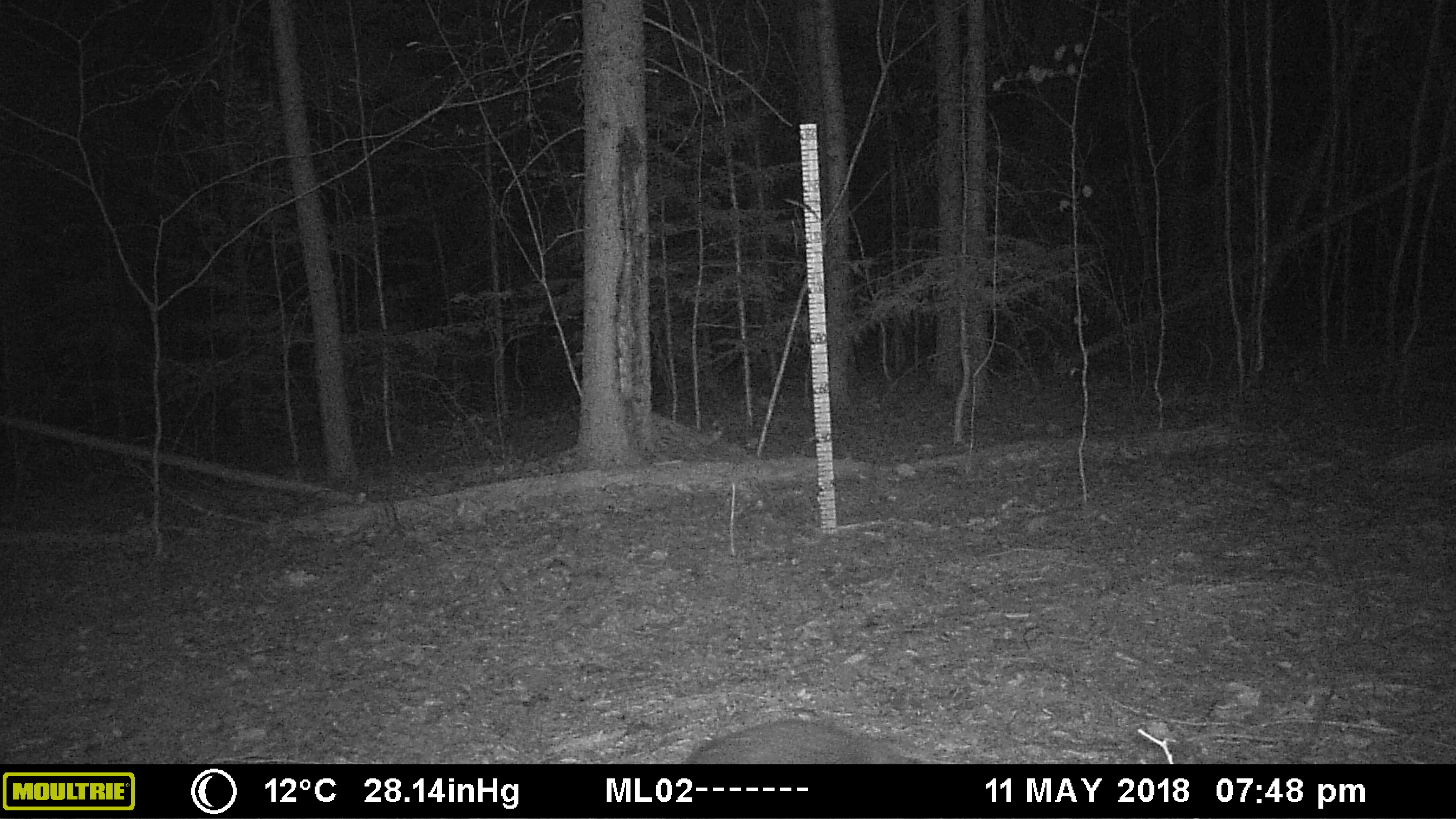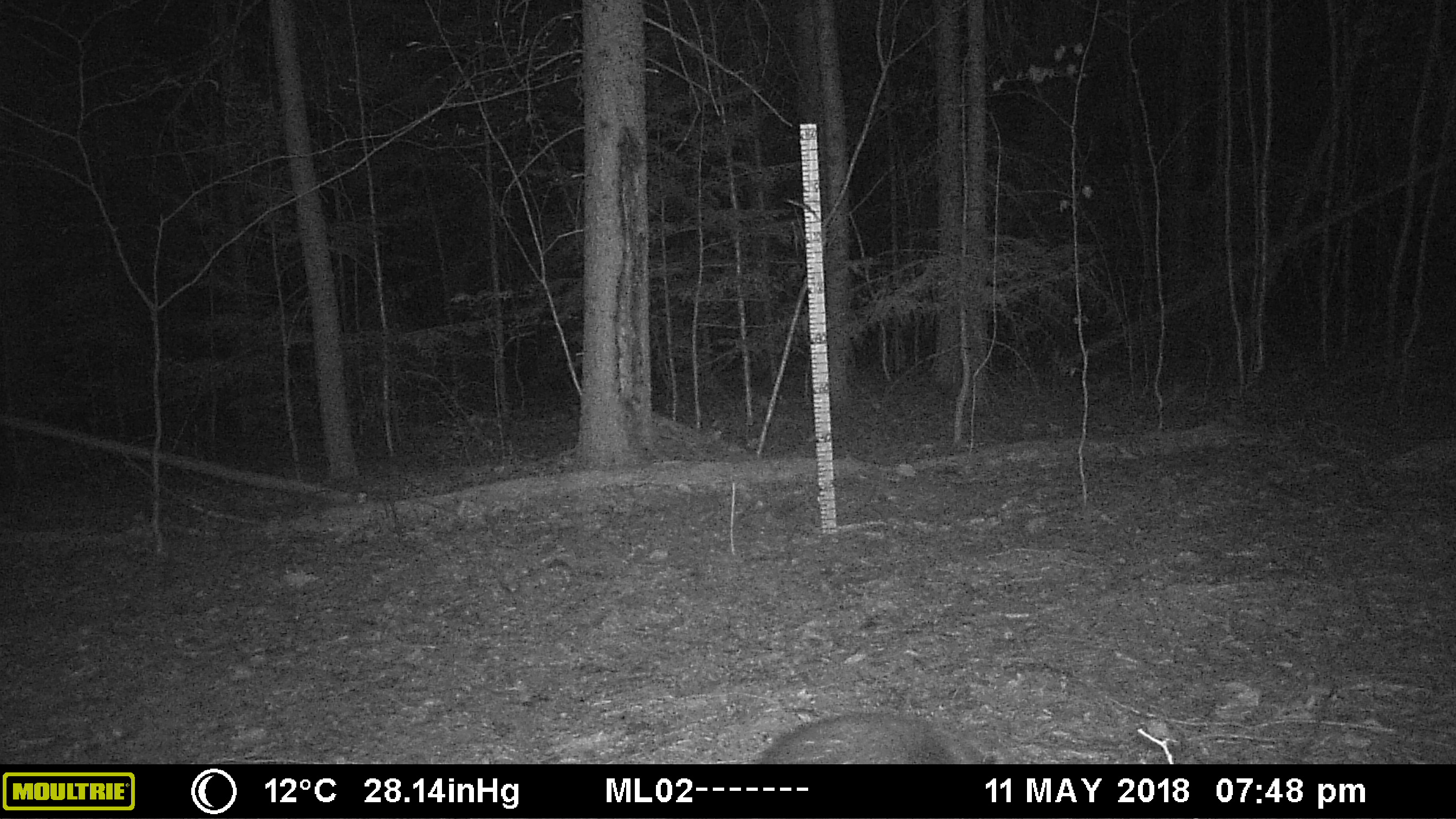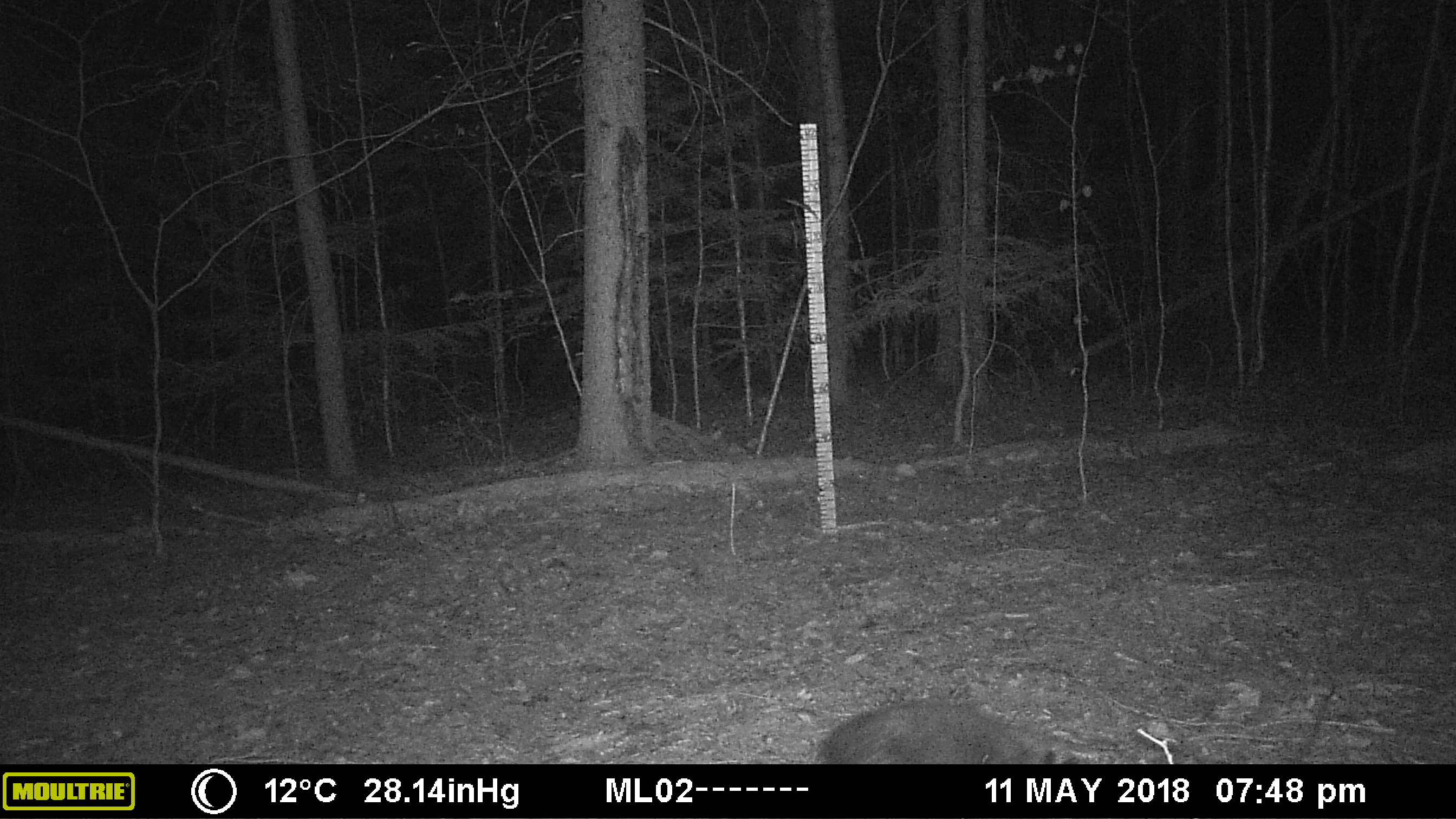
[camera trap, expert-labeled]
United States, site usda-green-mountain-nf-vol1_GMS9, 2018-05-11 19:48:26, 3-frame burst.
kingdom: Animalia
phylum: Chordata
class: Mammalia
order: Rodentia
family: Erethizontidae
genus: Erethizon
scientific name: Erethizon dorsatum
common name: porcupine